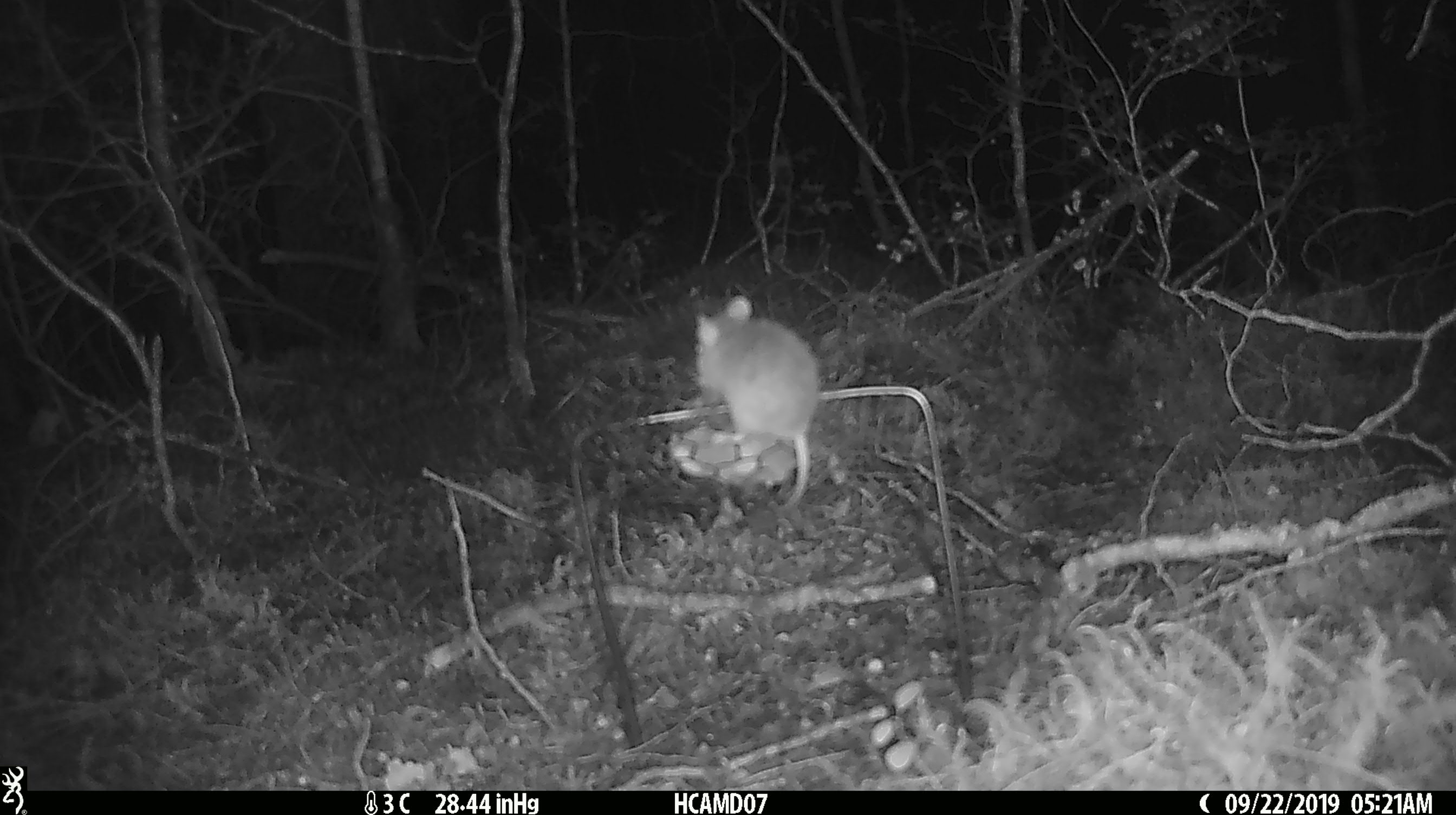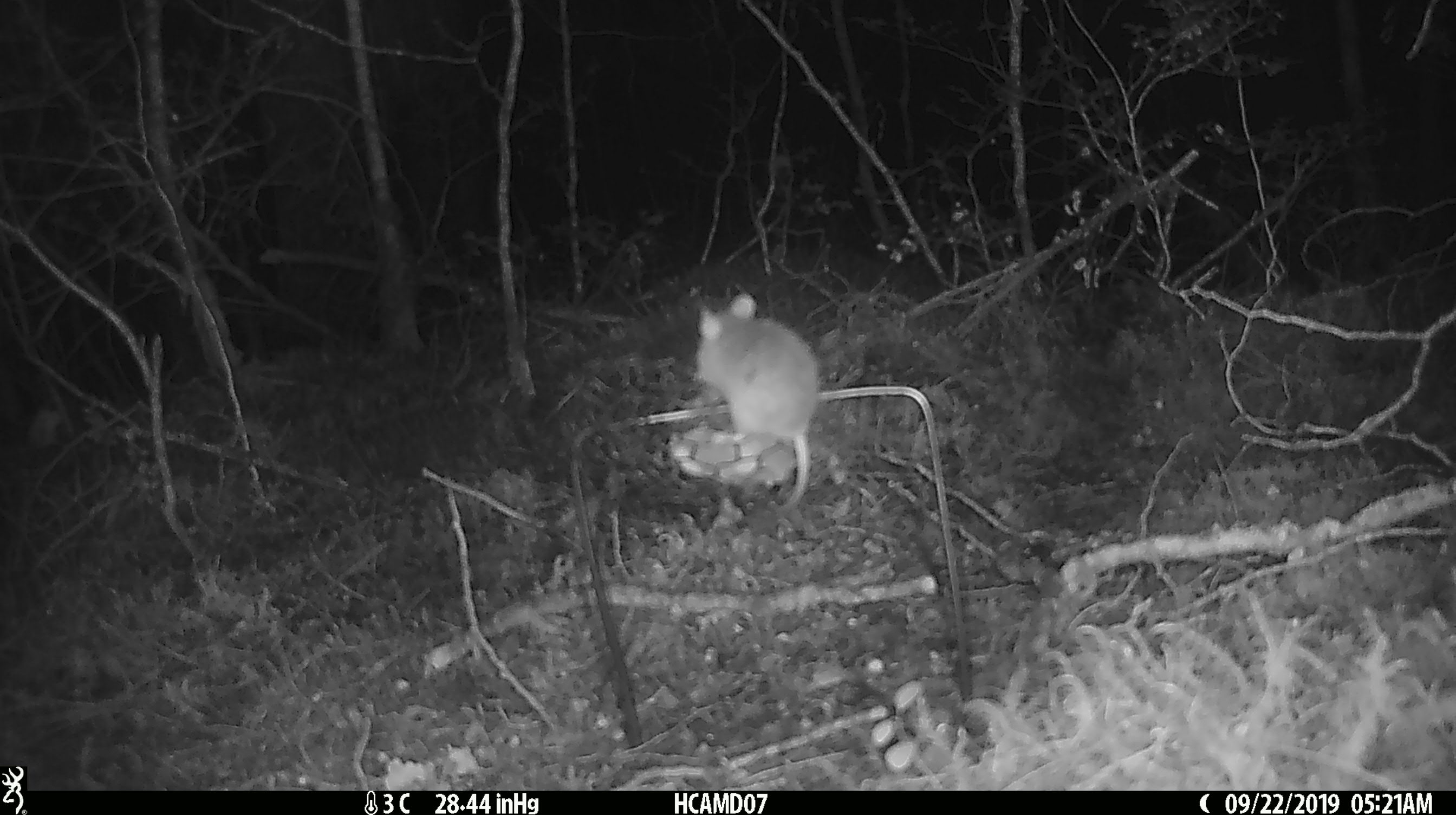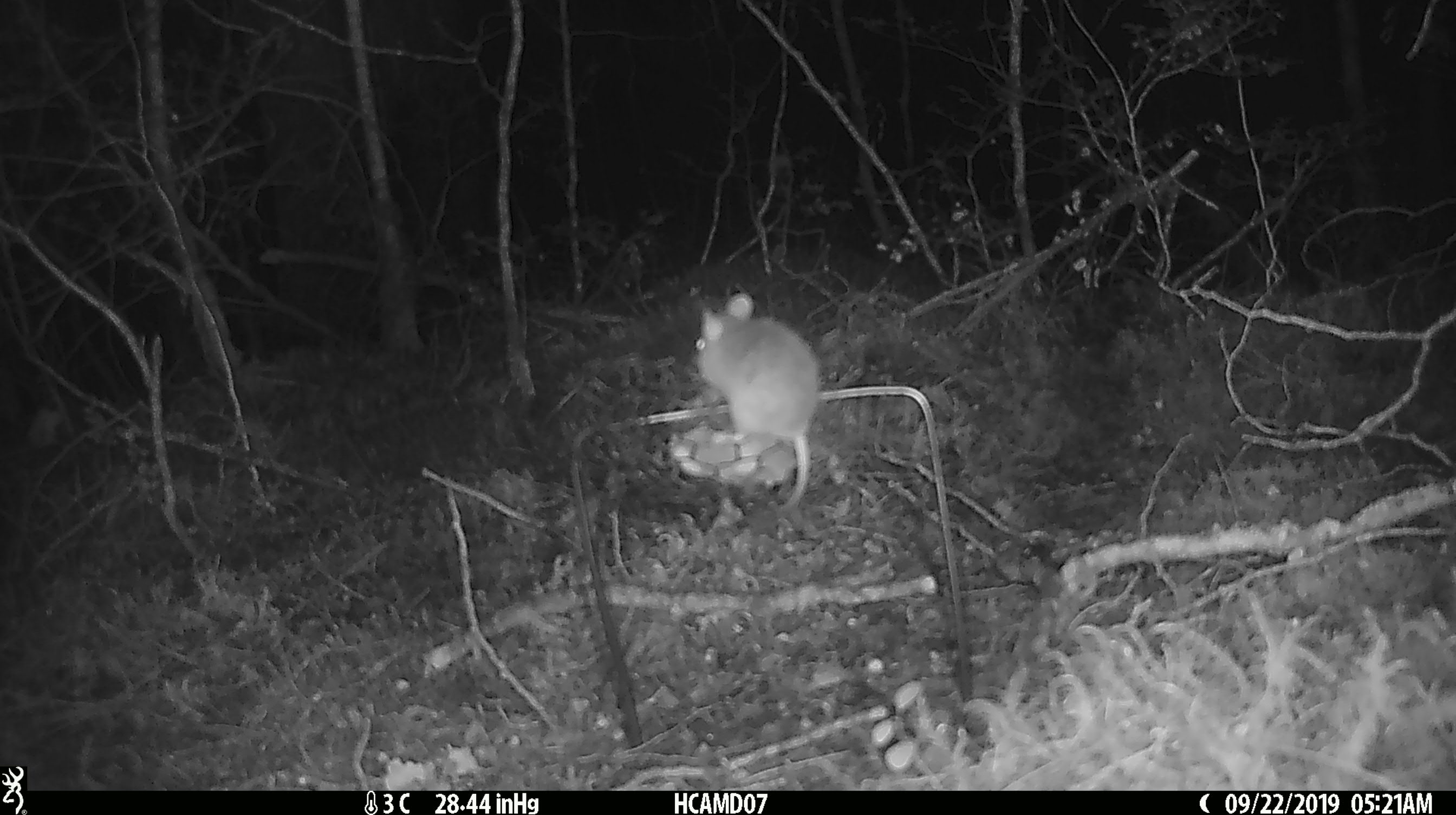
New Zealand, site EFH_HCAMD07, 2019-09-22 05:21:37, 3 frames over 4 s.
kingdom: Animalia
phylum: Chordata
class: Mammalia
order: Rodentia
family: Muridae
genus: Mus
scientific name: Mus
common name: mouse